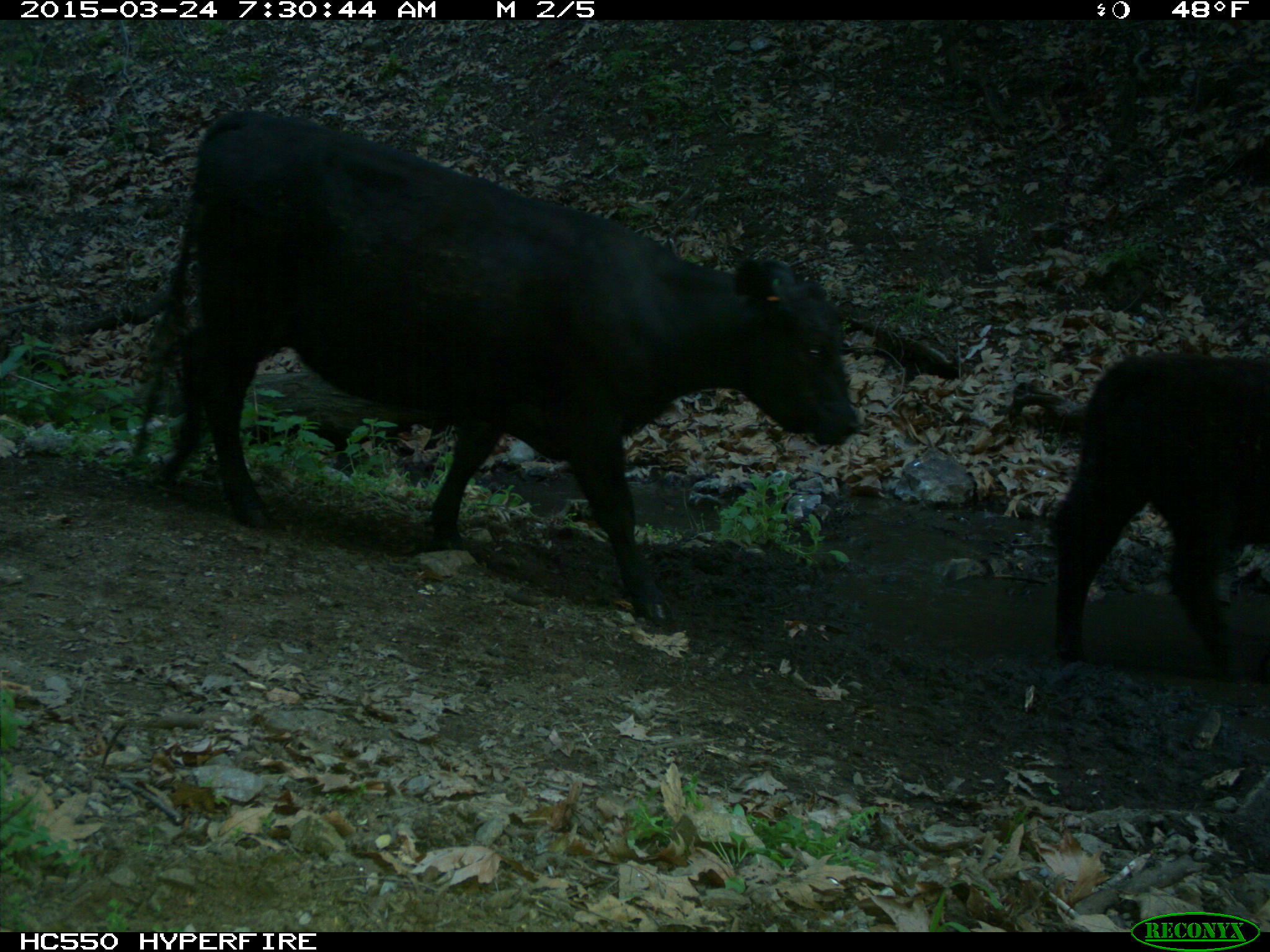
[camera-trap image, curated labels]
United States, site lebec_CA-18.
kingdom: Animalia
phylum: Chordata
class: Mammalia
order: Artiodactyla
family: Bovidae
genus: Bos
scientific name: Bos taurus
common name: domestic cow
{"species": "Bos taurus (domestic cow)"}